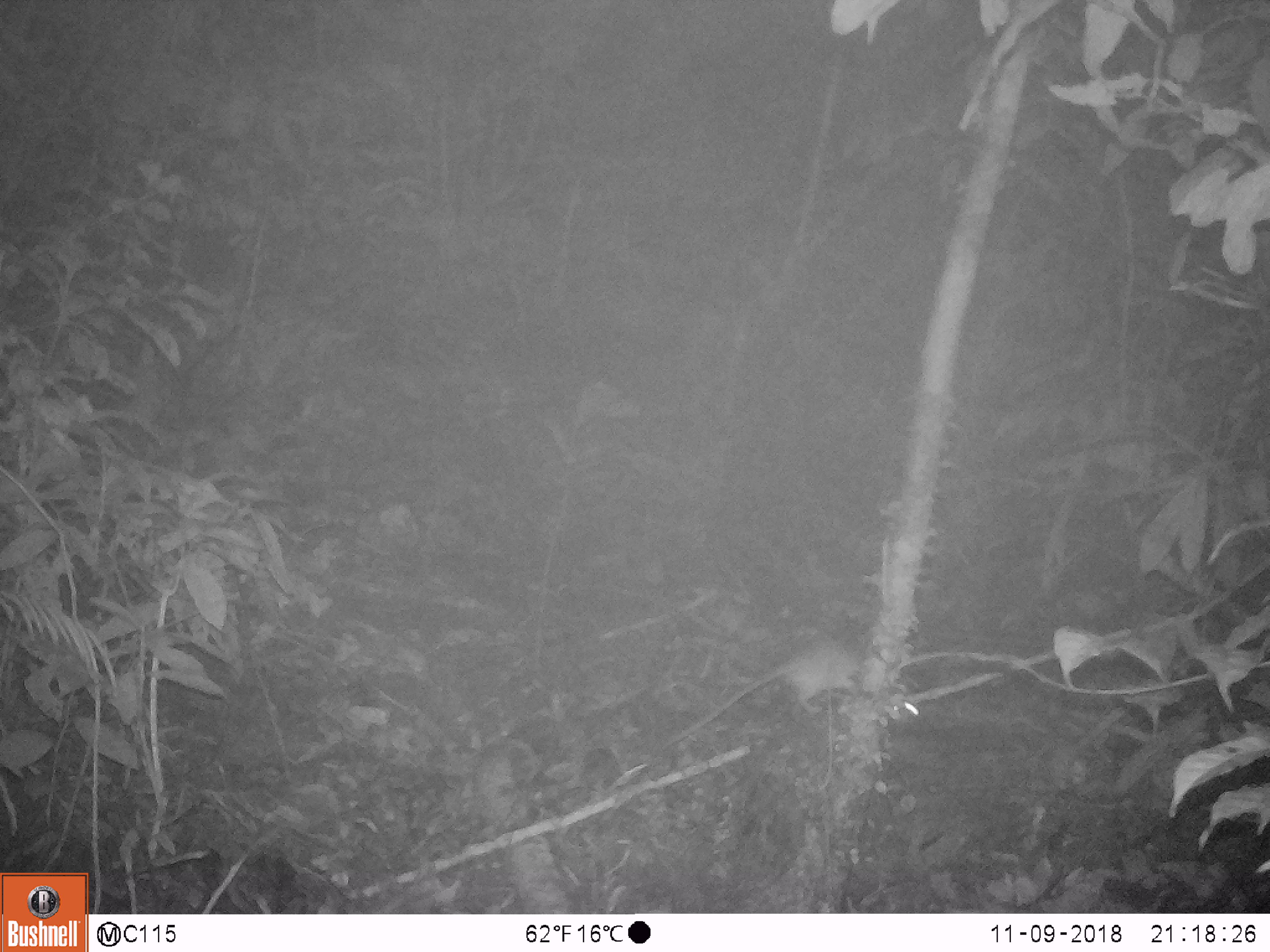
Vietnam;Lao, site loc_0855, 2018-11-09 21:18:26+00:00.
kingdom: Animalia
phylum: Chordata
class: Mammalia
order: Rodentia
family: Muridae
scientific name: Muridae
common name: old-world mice and rats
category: unidentified murid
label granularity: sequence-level